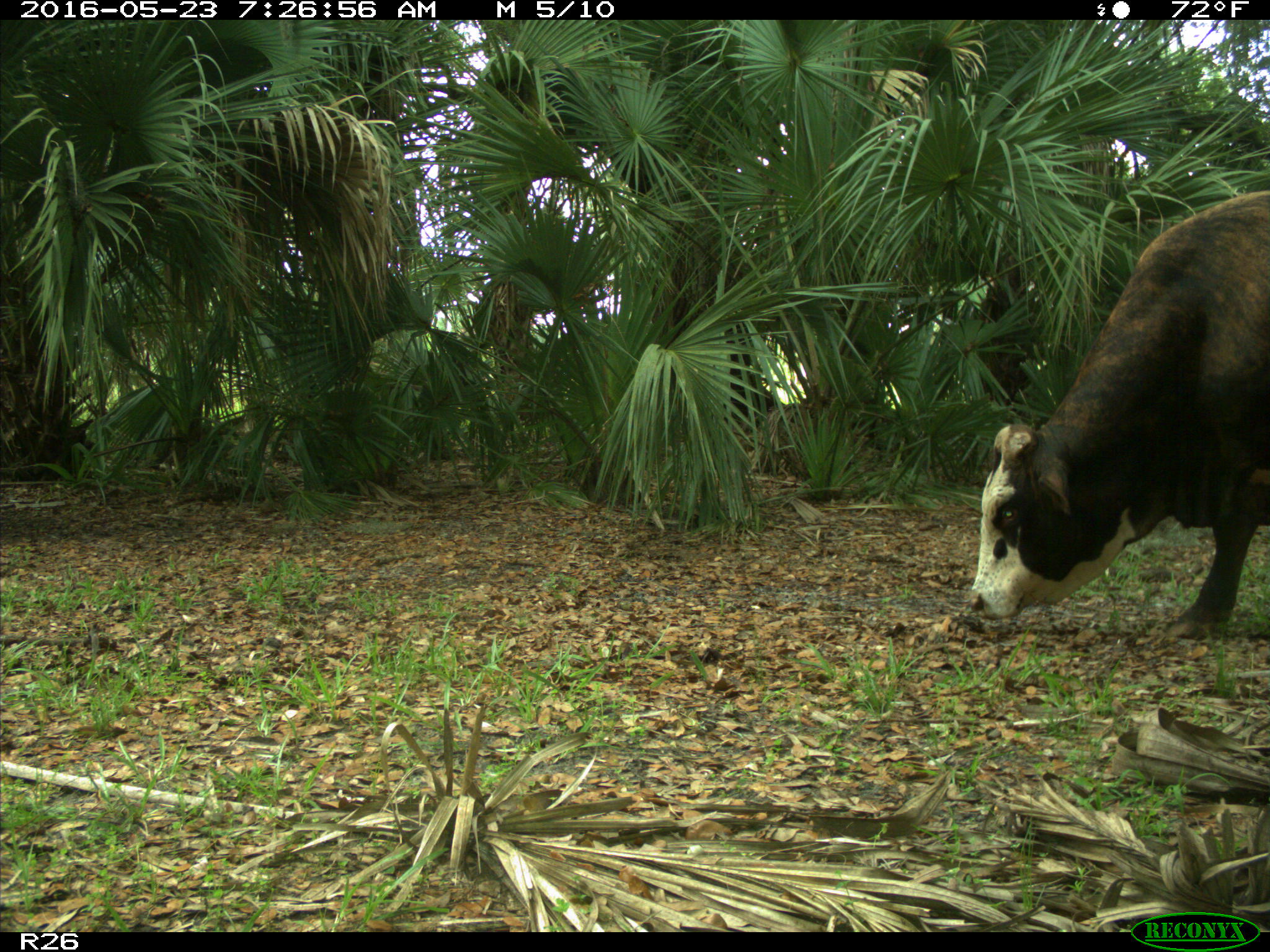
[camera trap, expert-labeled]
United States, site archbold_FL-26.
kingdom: Animalia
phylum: Chordata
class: Mammalia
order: Artiodactyla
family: Bovidae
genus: Bos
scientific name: Bos taurus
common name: domestic cow